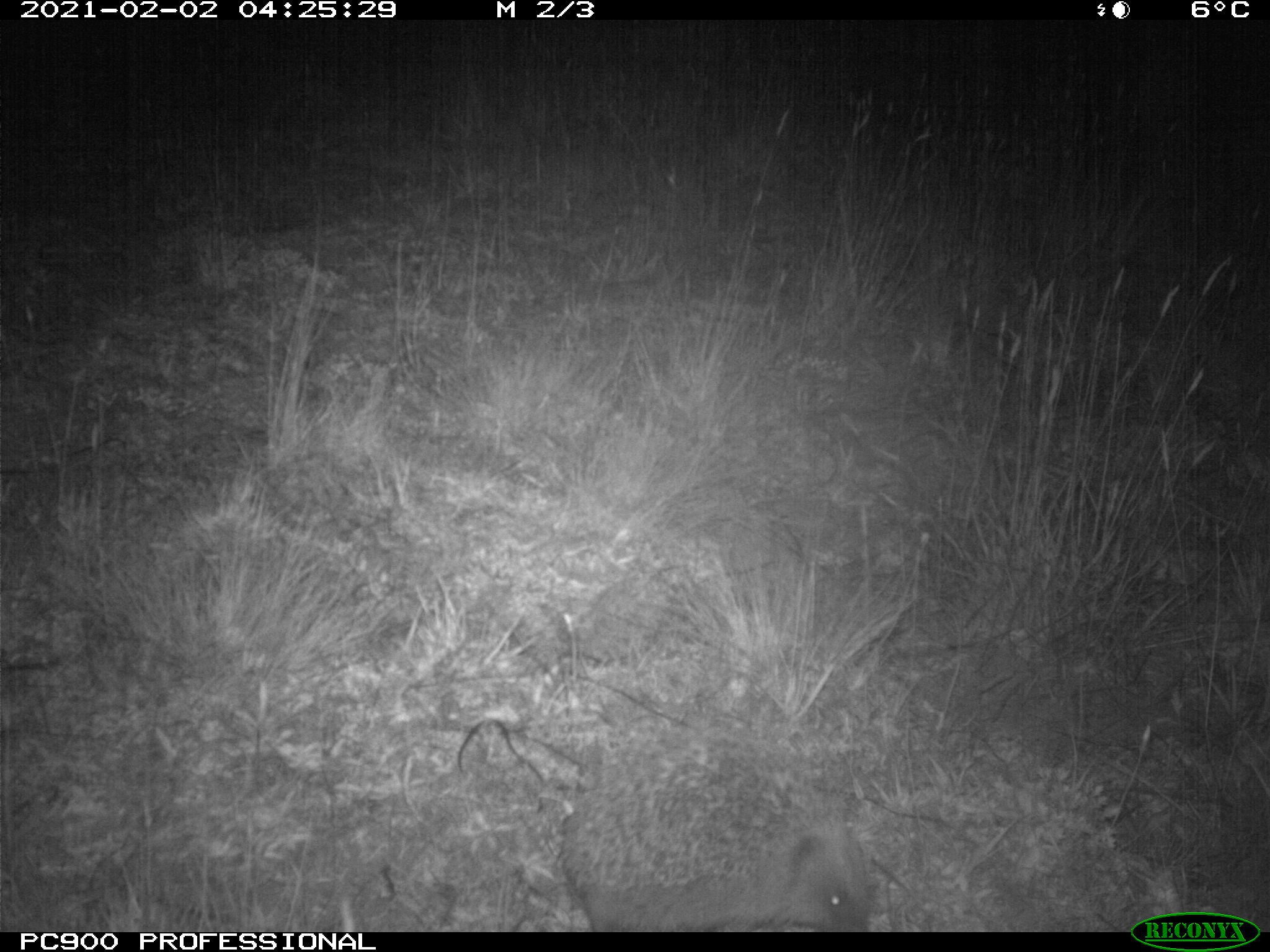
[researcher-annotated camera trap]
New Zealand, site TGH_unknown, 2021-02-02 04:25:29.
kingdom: Animalia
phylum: Chordata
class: Mammalia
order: Eulipotyphla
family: Erinaceidae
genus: Erinaceus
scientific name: Erinaceus europaeus europaeus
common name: european hedgehog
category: hedgehog